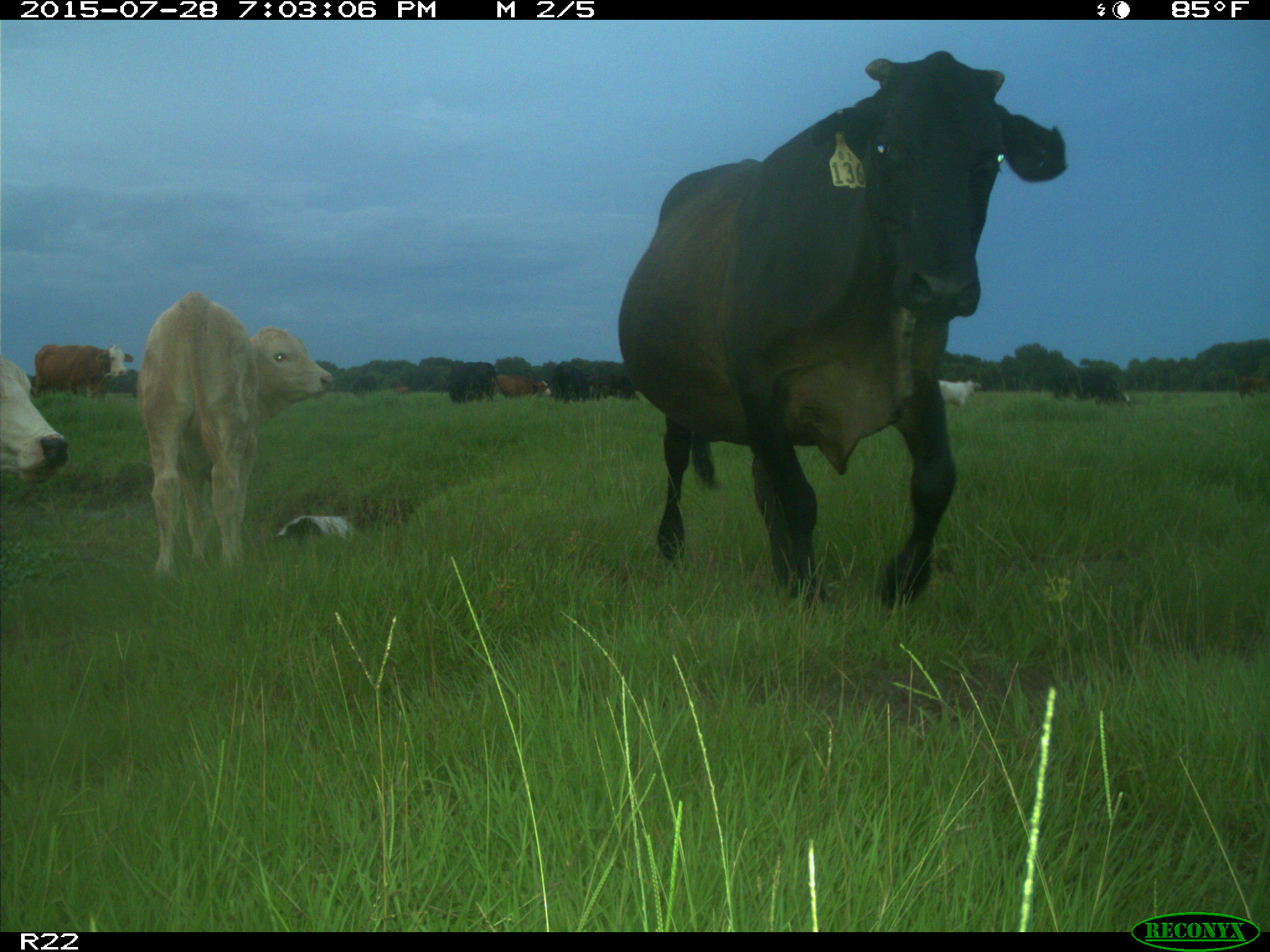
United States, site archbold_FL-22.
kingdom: Animalia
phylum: Chordata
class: Mammalia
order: Artiodactyla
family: Bovidae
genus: Bos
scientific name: Bos taurus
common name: domestic cow